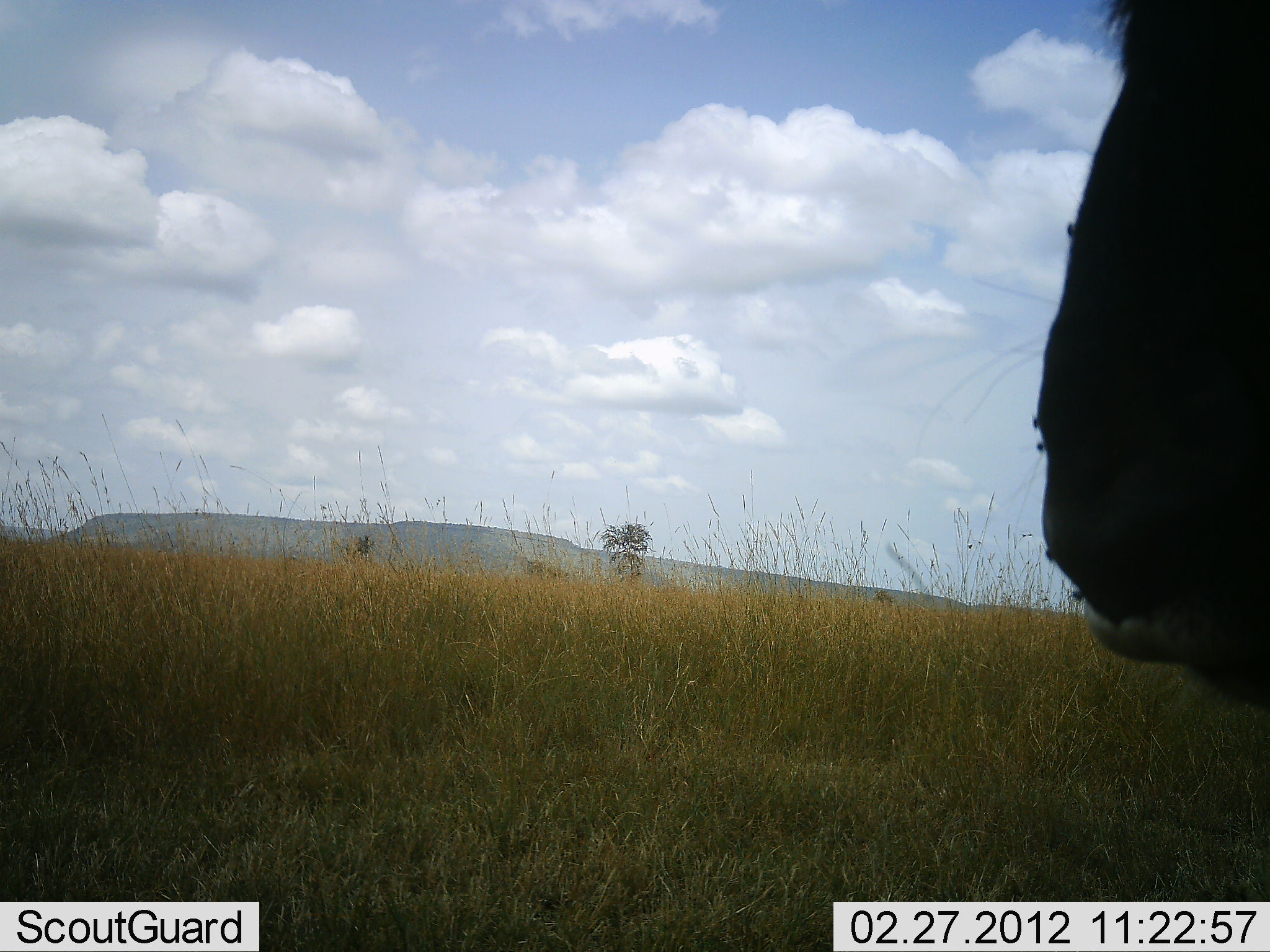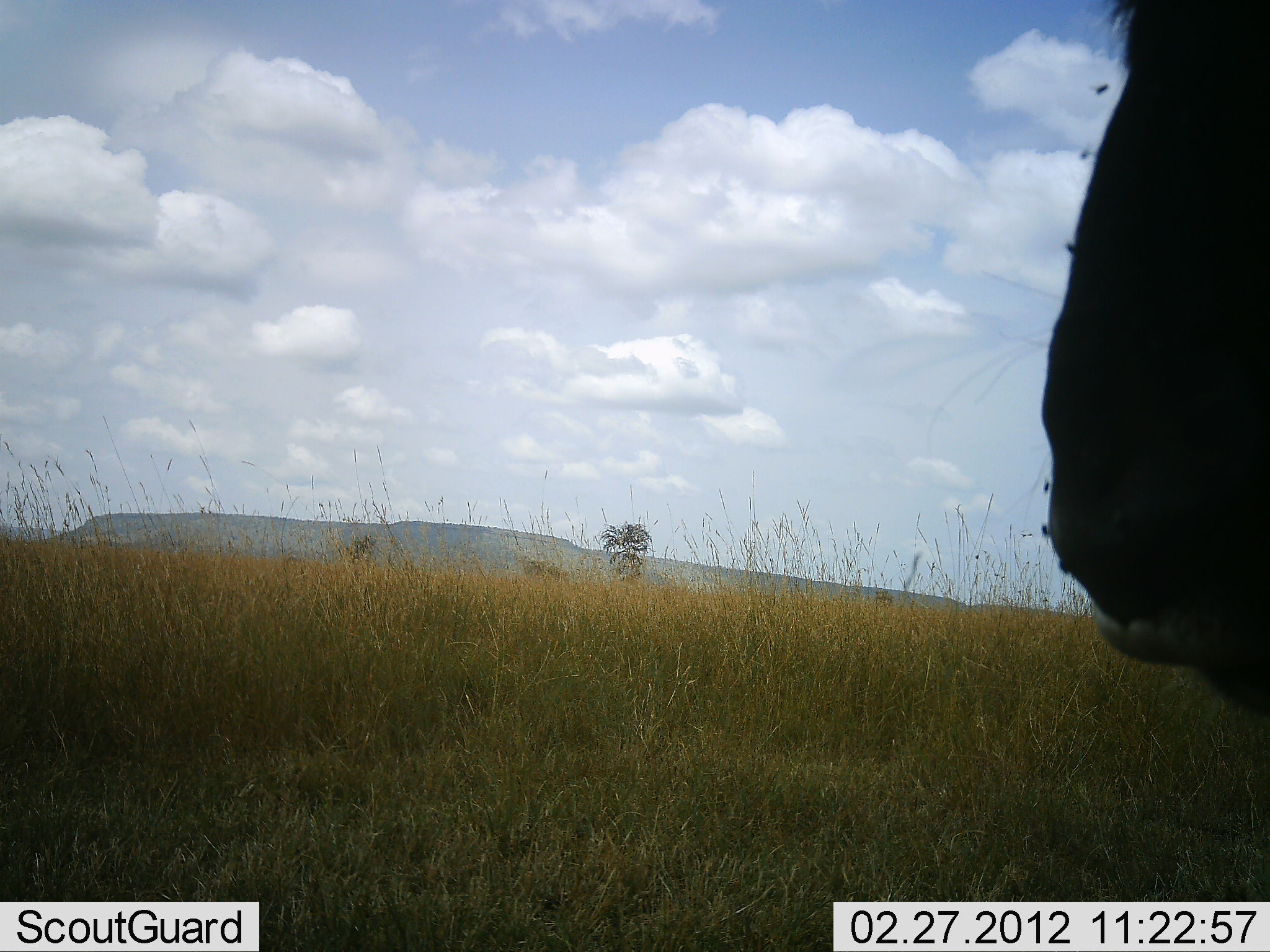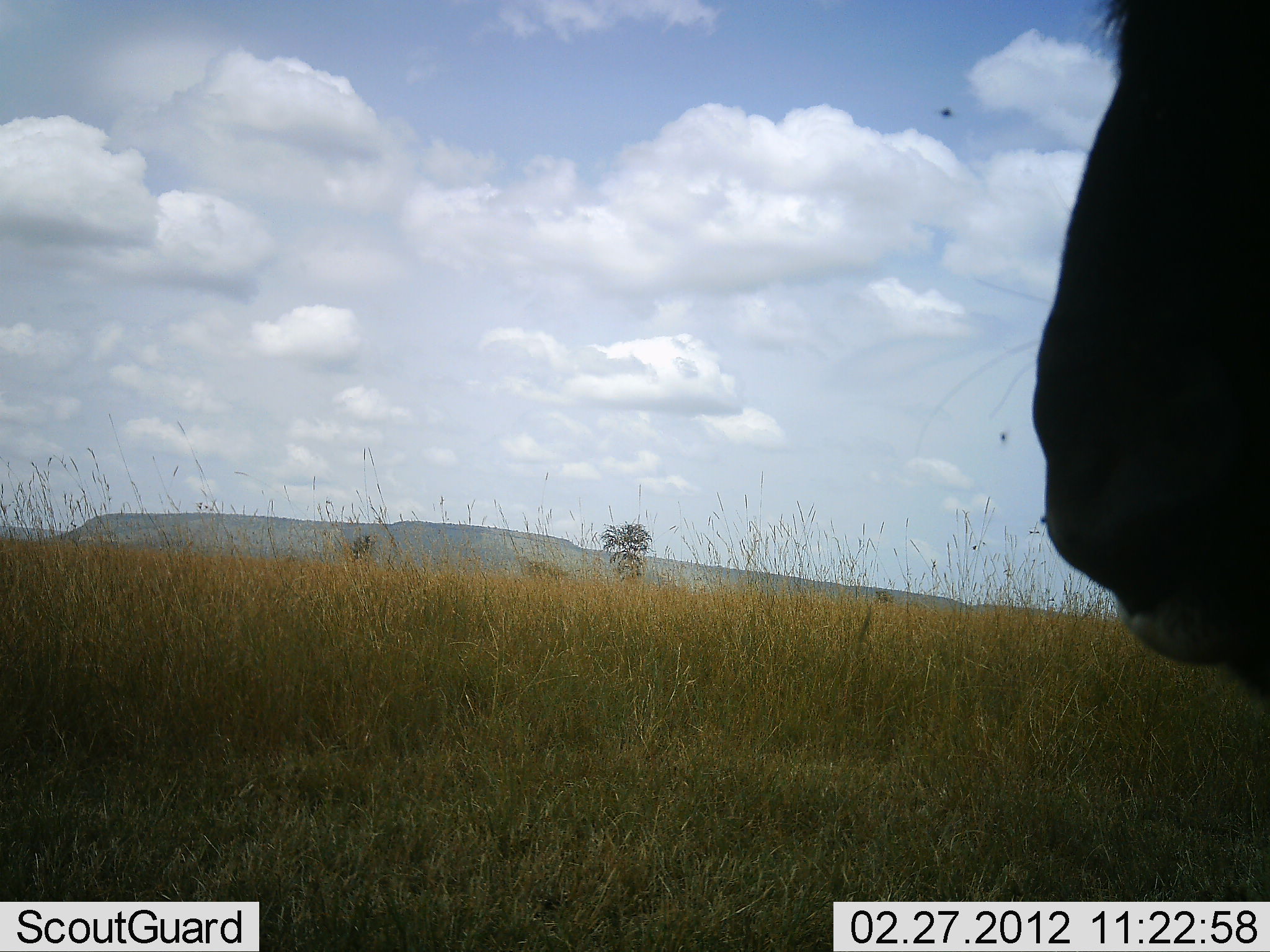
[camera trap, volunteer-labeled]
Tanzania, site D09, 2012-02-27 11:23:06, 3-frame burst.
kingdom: Animalia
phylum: Chordata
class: Mammalia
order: Artiodactyla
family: Bovidae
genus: Connochaetes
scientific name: Connochaetes taurinus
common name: blue wildebeest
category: wildebeest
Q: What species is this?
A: Wildebeest (blue wildebeest) (Connochaetes taurinus).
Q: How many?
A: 1.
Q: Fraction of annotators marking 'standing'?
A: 88%.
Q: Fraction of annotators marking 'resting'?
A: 12%.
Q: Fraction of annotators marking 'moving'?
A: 0%.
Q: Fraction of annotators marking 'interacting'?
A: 0%.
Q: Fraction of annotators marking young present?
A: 0%.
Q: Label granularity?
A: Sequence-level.